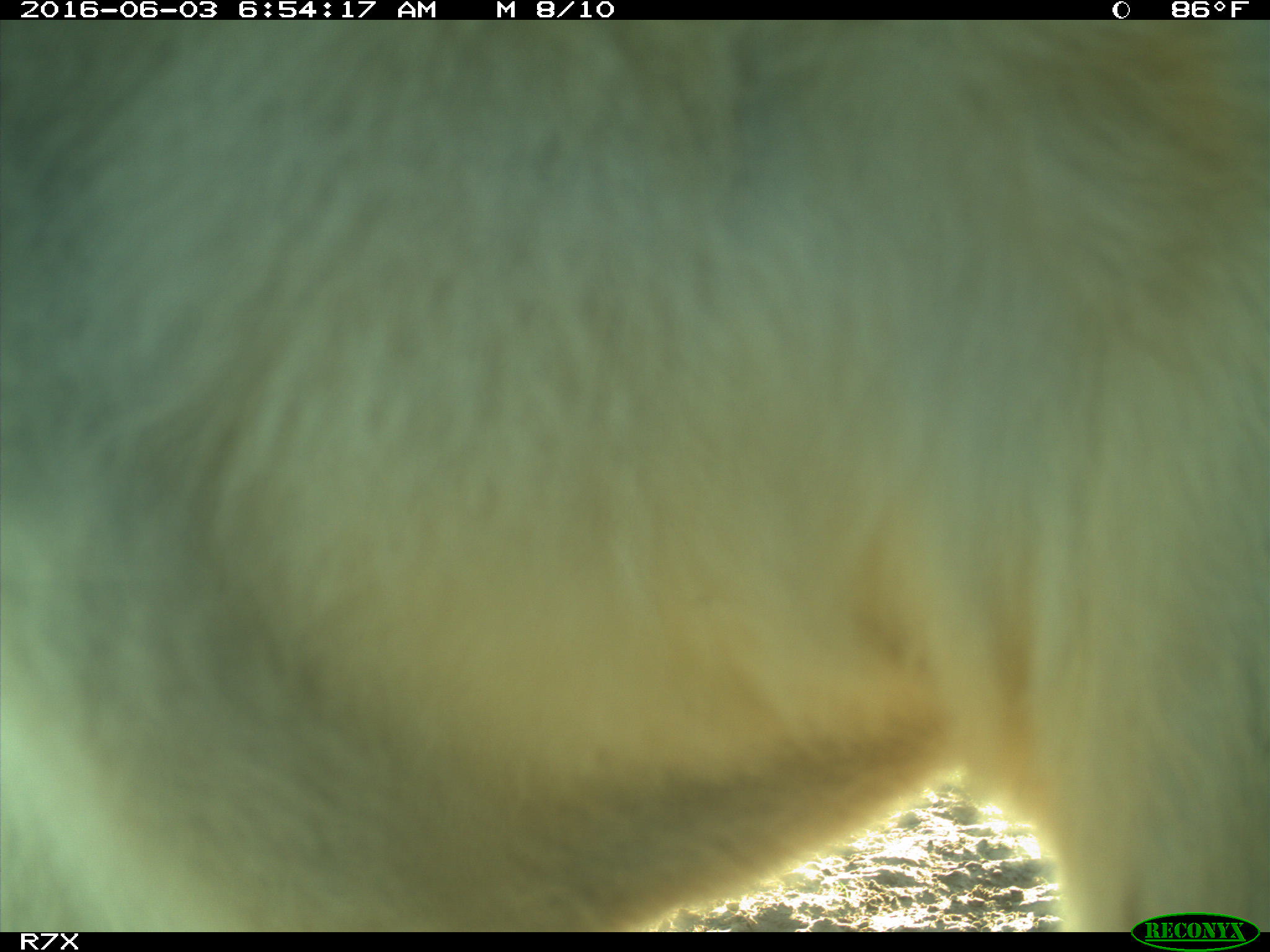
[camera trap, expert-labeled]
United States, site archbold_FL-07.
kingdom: Animalia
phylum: Chordata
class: Mammalia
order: Artiodactyla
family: Bovidae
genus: Bos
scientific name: Bos taurus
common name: domestic cow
Bos taurus (domestic cow).